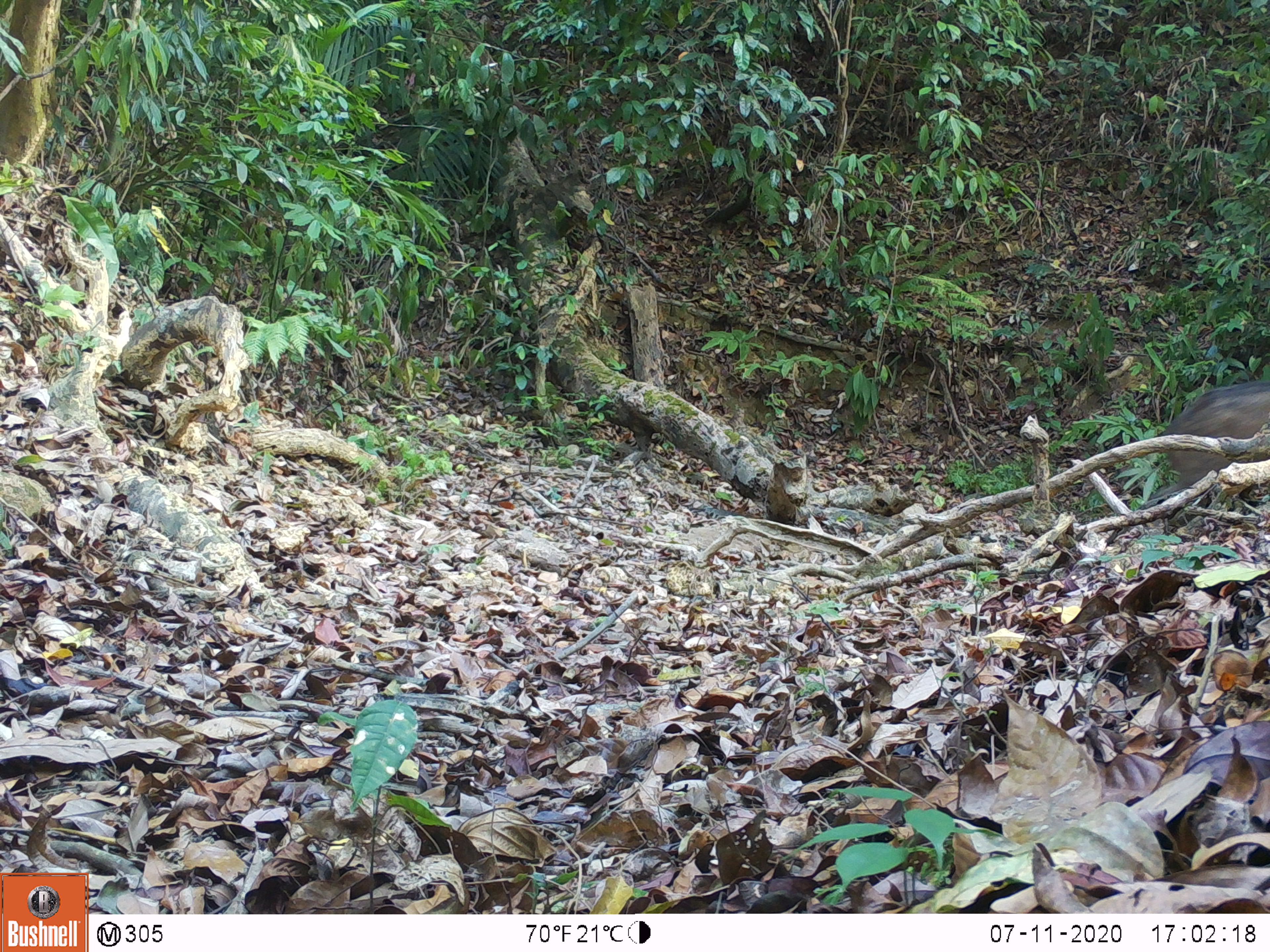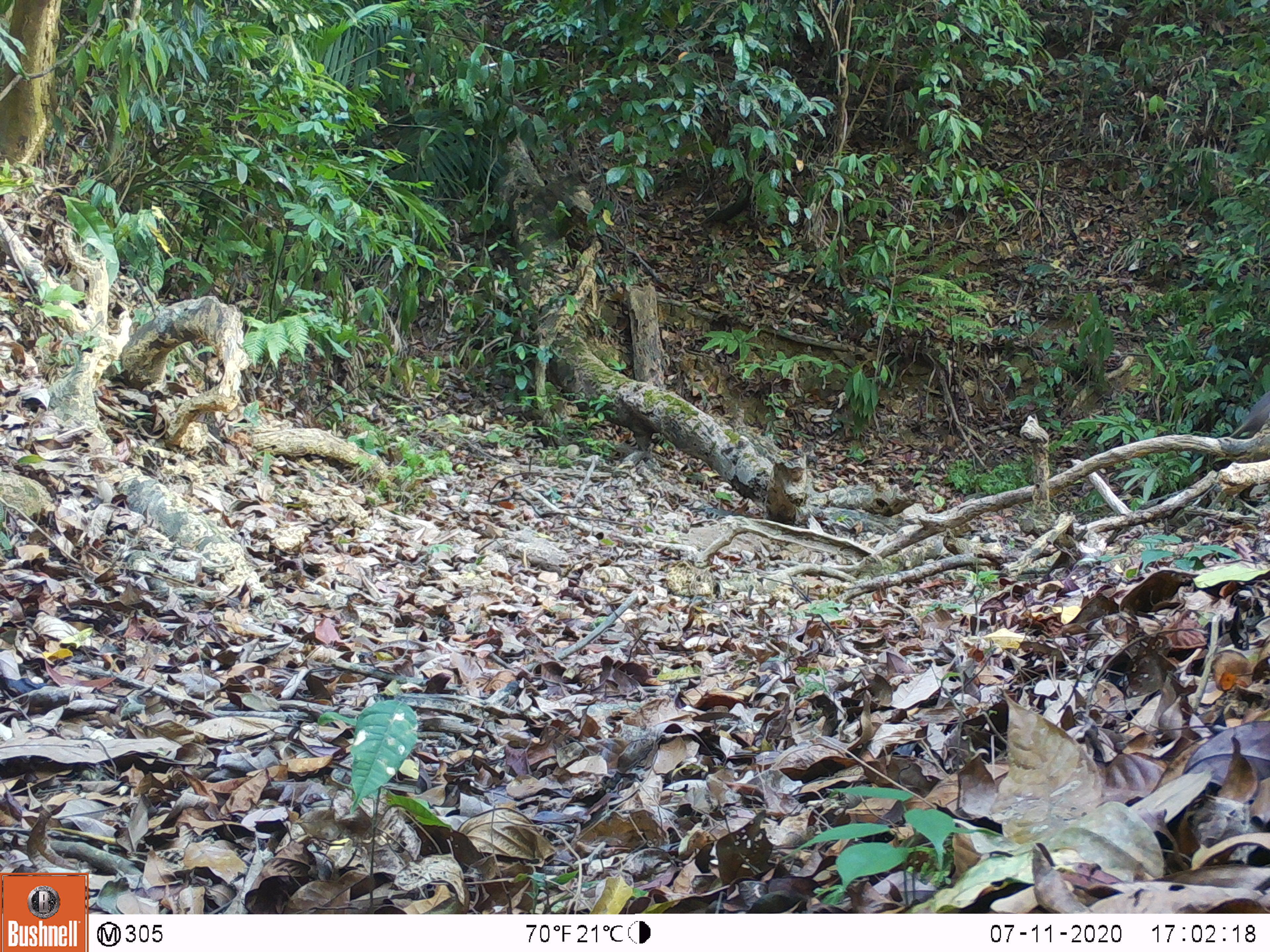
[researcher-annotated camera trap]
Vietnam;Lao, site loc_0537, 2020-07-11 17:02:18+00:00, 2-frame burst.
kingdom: Animalia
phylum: Chordata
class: Mammalia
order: Artiodactyla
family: Suidae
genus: Sus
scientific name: Sus scrofa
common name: eurasian wild pig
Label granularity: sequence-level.